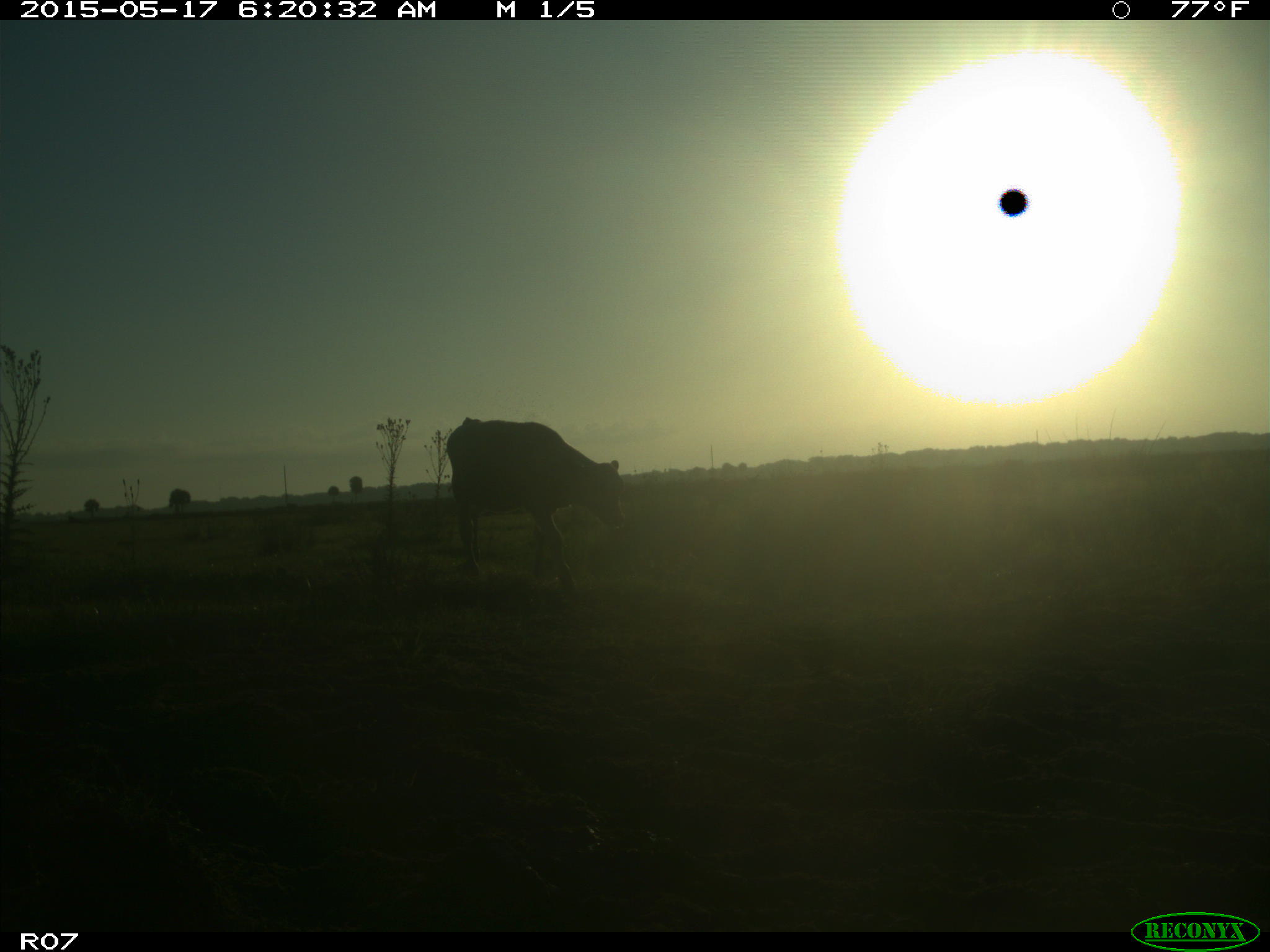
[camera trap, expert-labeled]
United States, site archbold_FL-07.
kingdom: Animalia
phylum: Chordata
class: Mammalia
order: Artiodactyla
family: Bovidae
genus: Bos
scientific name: Bos taurus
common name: domestic cow